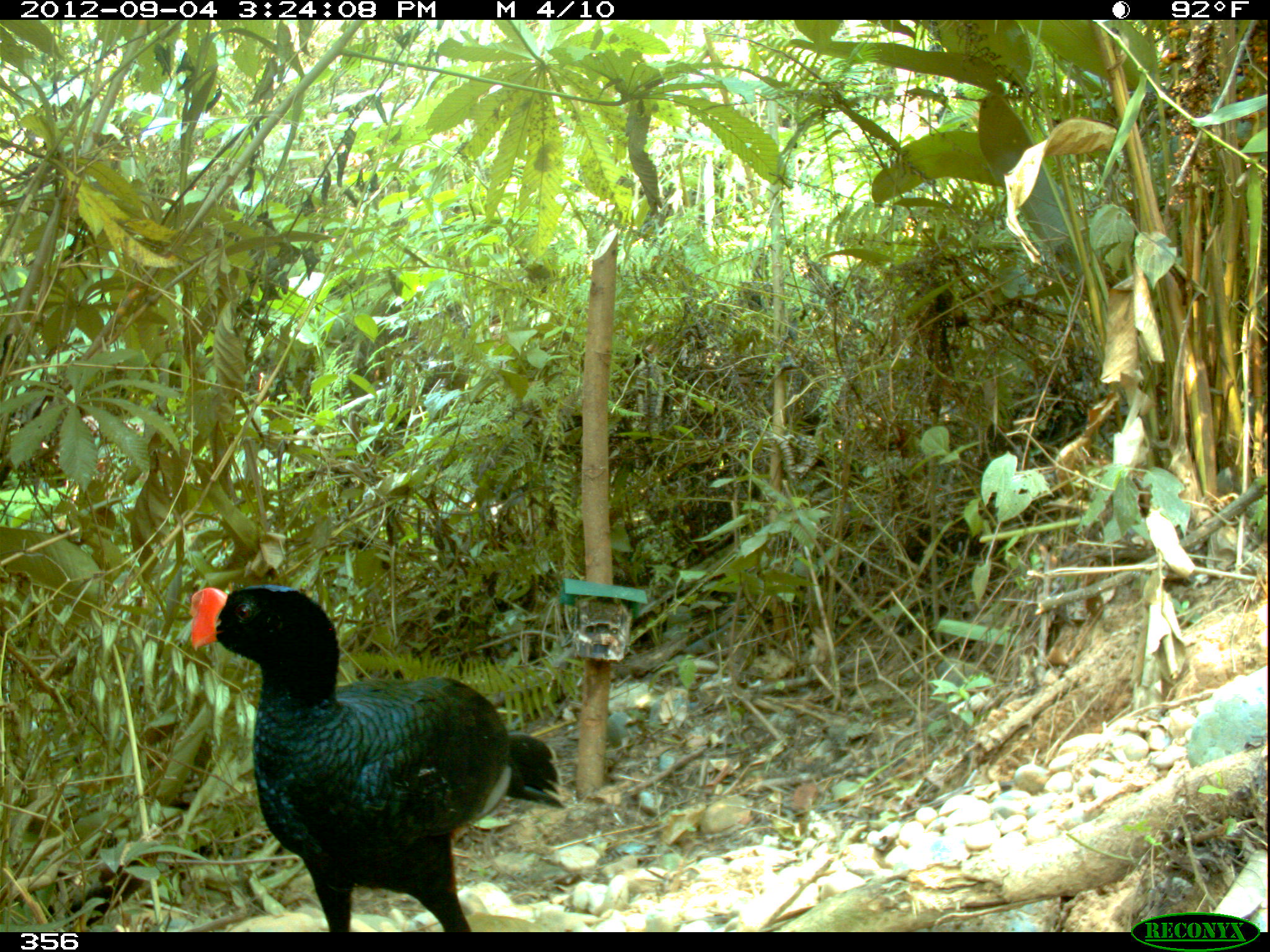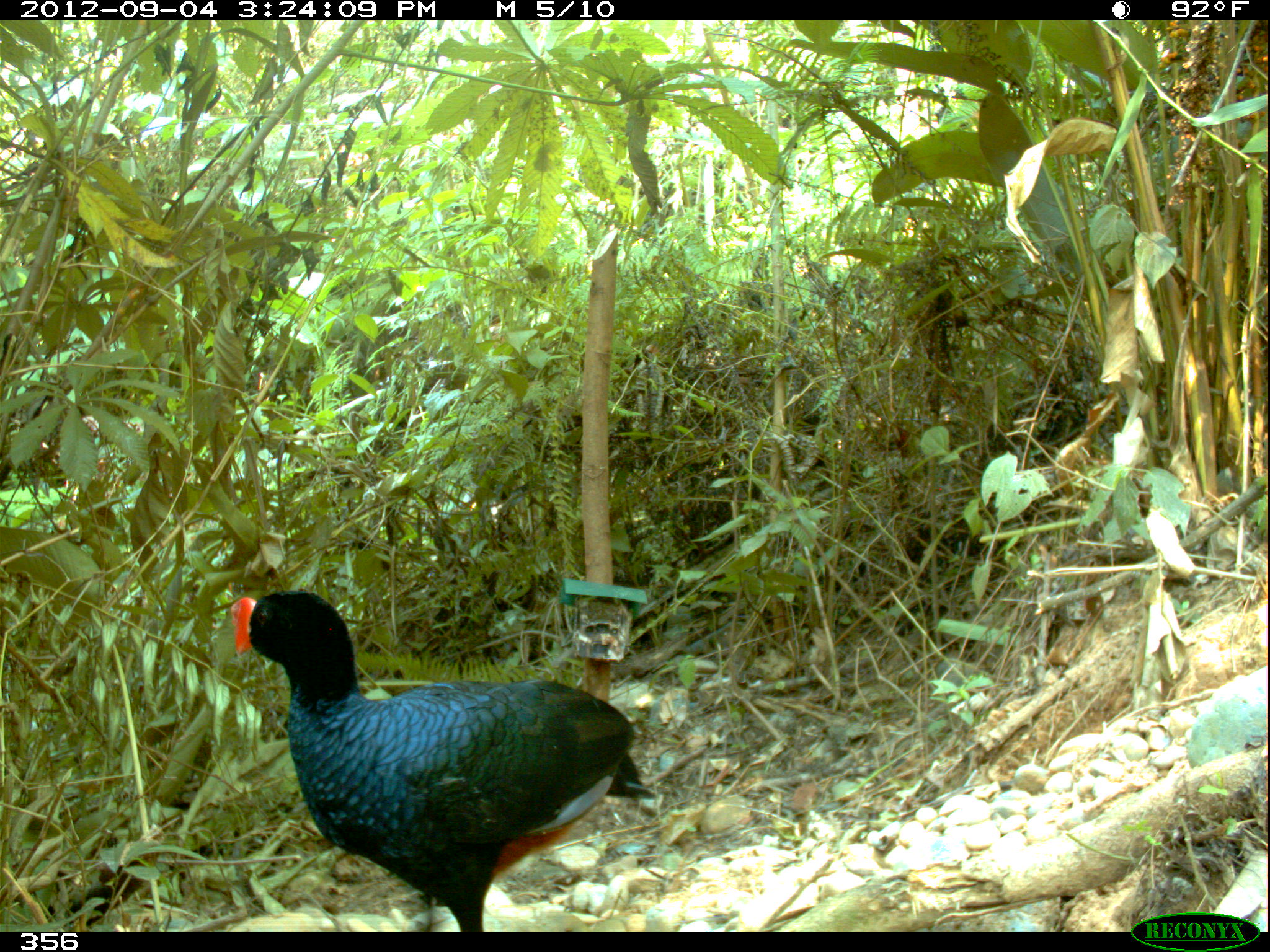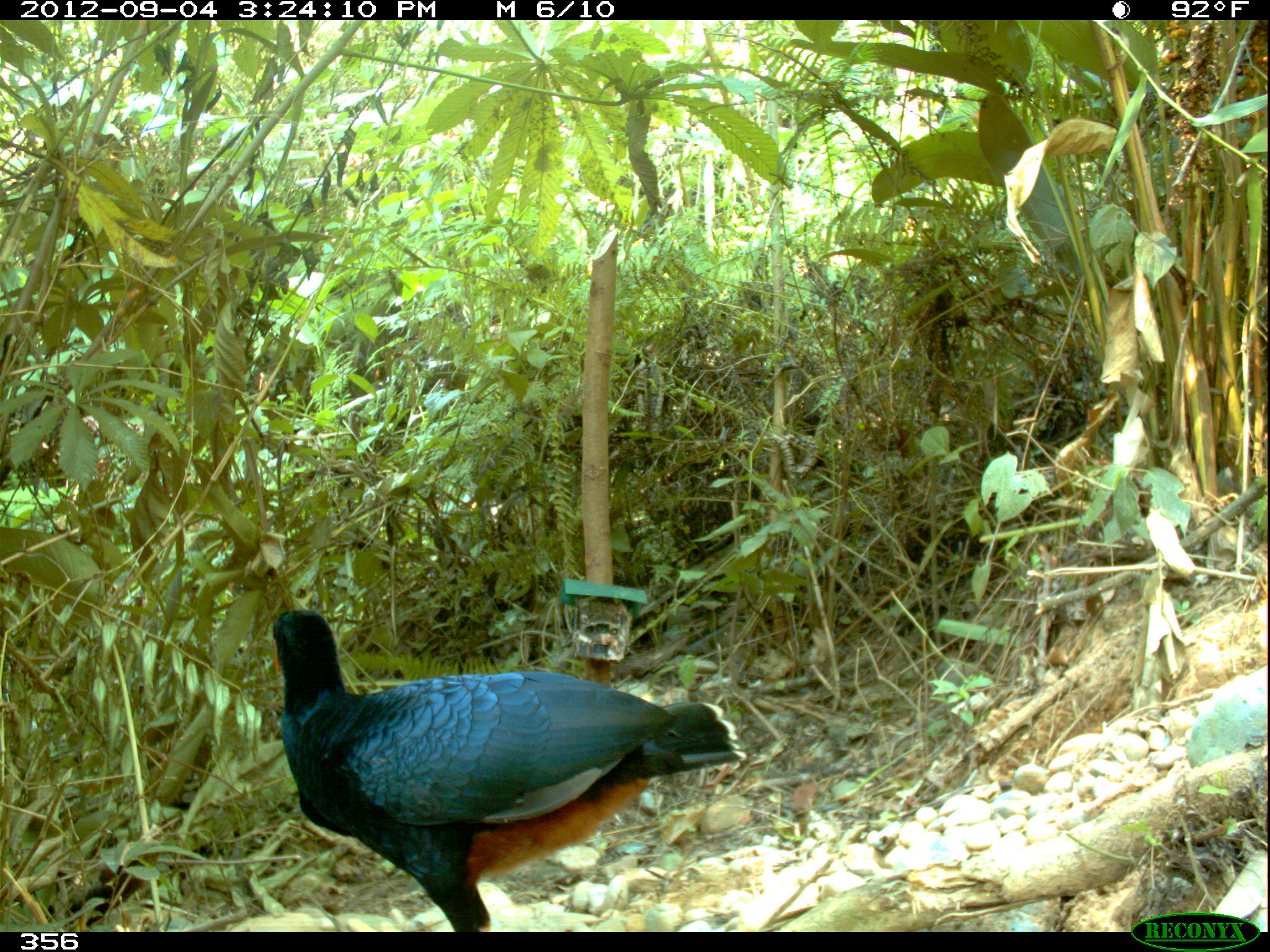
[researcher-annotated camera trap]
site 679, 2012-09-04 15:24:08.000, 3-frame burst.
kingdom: Animalia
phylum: Chordata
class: Aves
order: Galliformes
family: Cracidae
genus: Mitu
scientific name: Mitu tuberosum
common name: razor-billed curassow